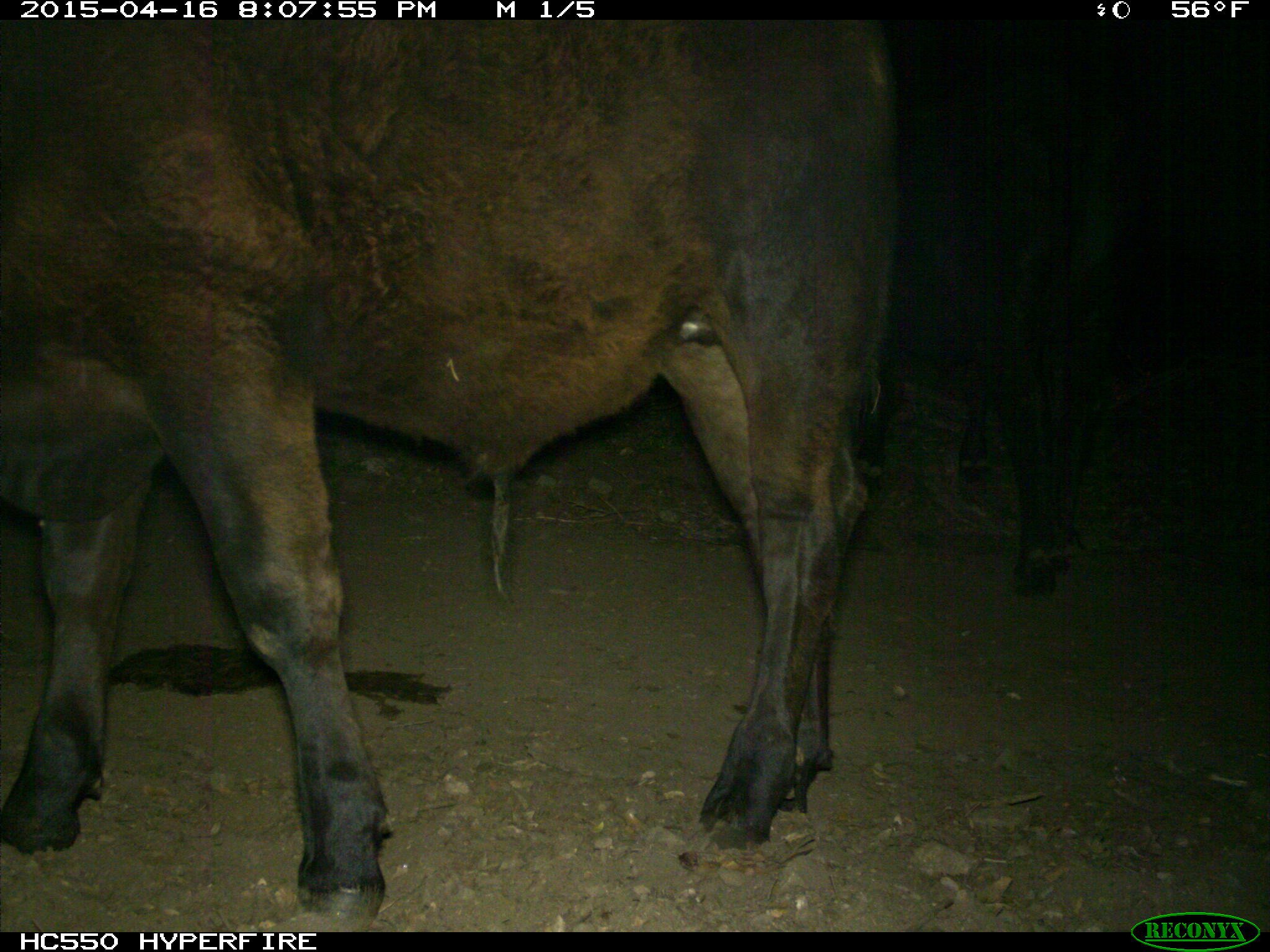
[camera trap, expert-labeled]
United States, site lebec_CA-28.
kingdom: Animalia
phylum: Chordata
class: Mammalia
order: Artiodactyla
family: Bovidae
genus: Bos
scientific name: Bos taurus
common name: domestic cow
Bos taurus (domestic cow).